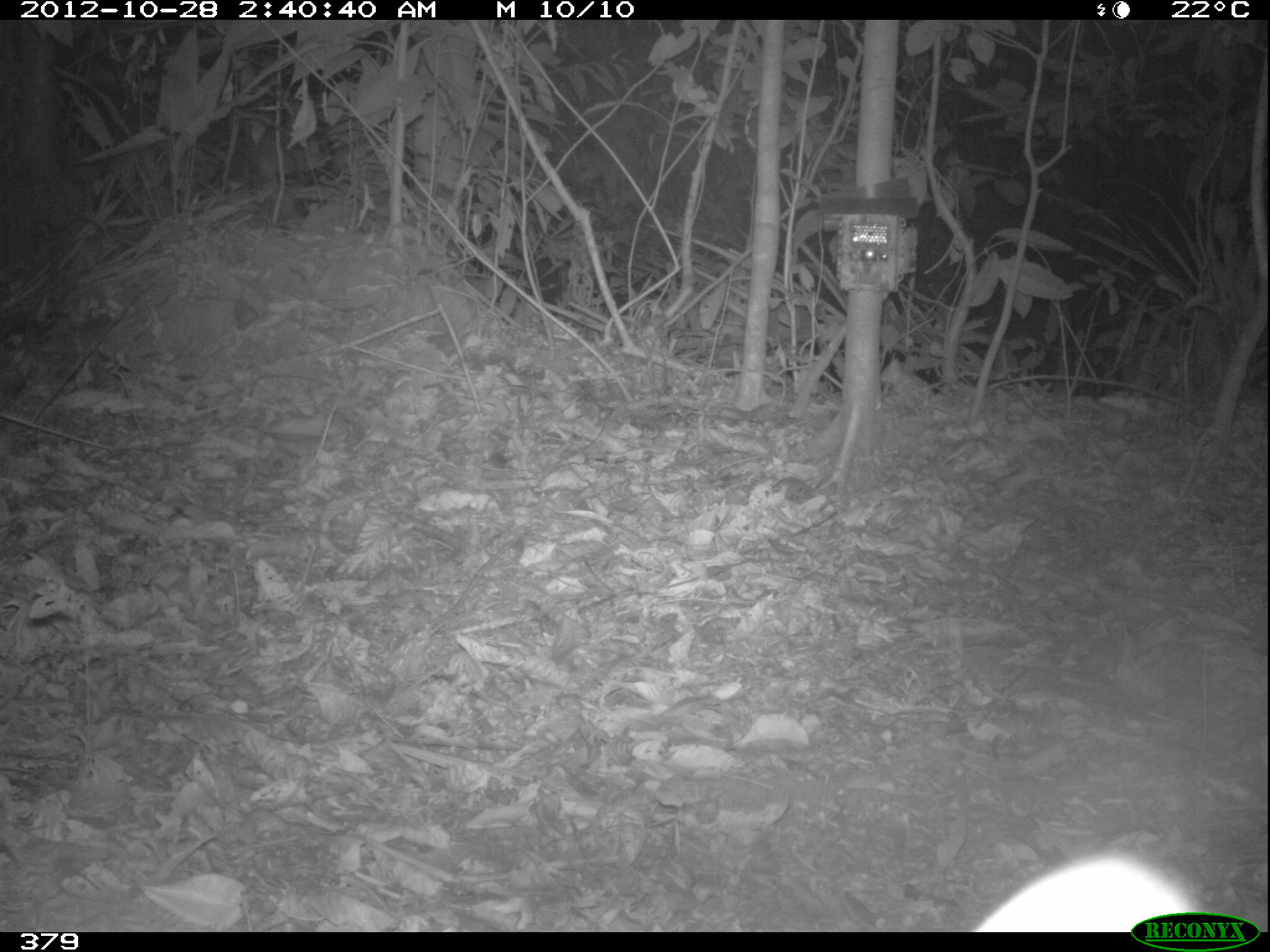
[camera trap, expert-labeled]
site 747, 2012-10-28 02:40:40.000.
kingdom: Animalia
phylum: Chordata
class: Mammalia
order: Carnivora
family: Felidae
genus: Leopardus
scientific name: Leopardus pardalis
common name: ocelot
Leopardus pardalis (ocelot).